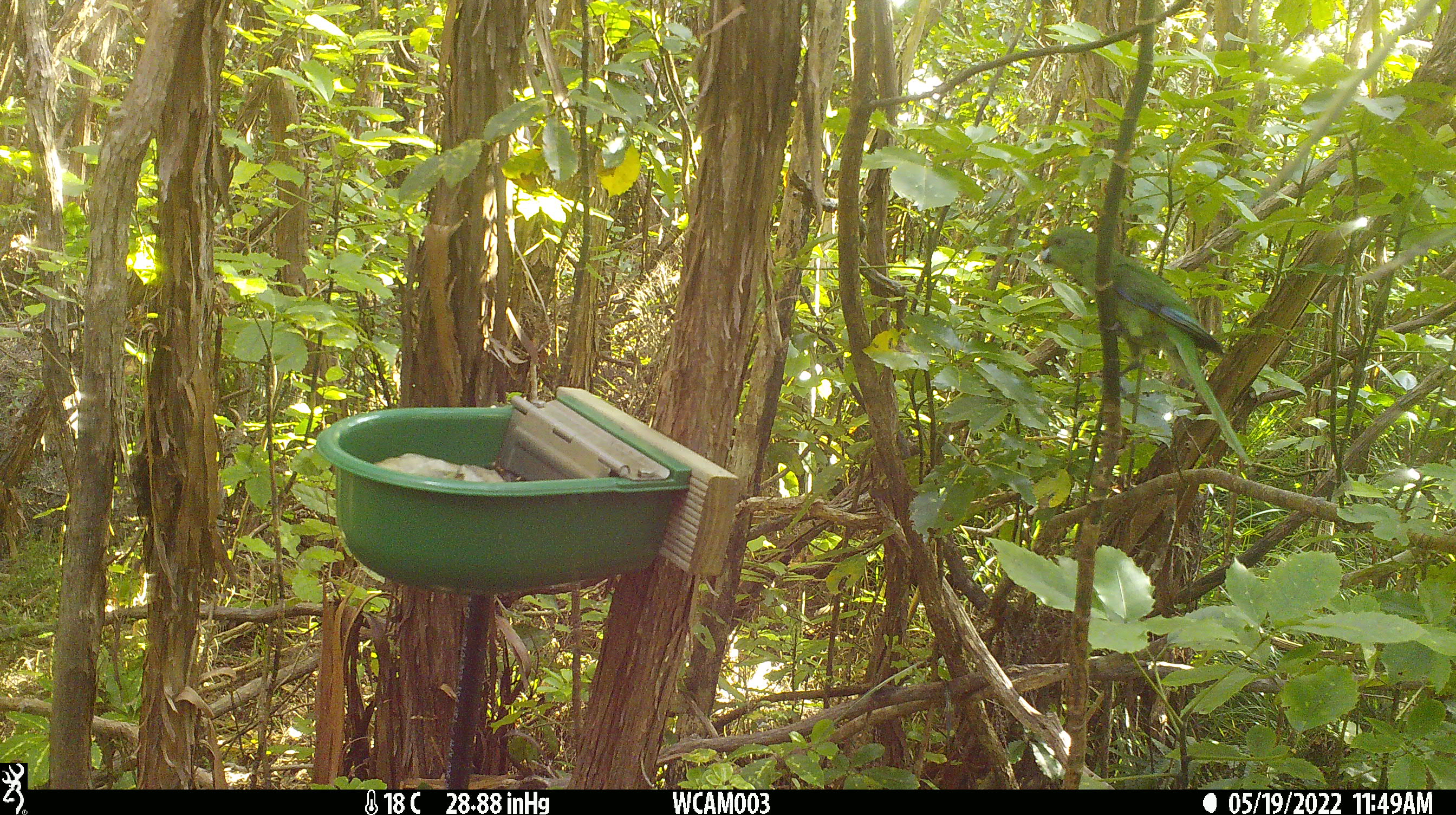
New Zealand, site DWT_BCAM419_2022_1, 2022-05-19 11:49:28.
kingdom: Animalia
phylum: Chordata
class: Aves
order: Psittaciformes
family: Psittaculidae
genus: Cyanoramphus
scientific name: Cyanoramphus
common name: parakeet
Parakeet (Cyanoramphus).